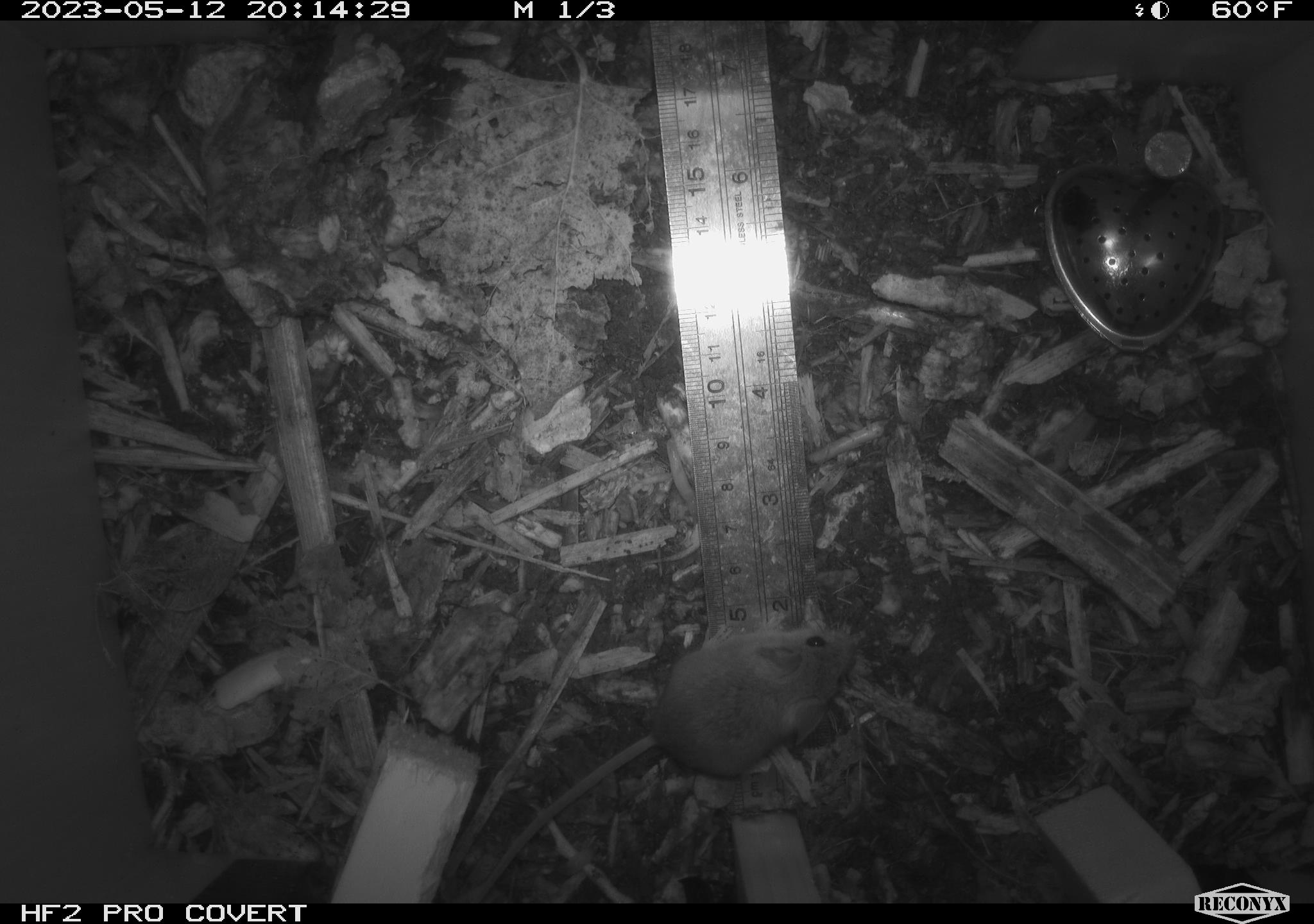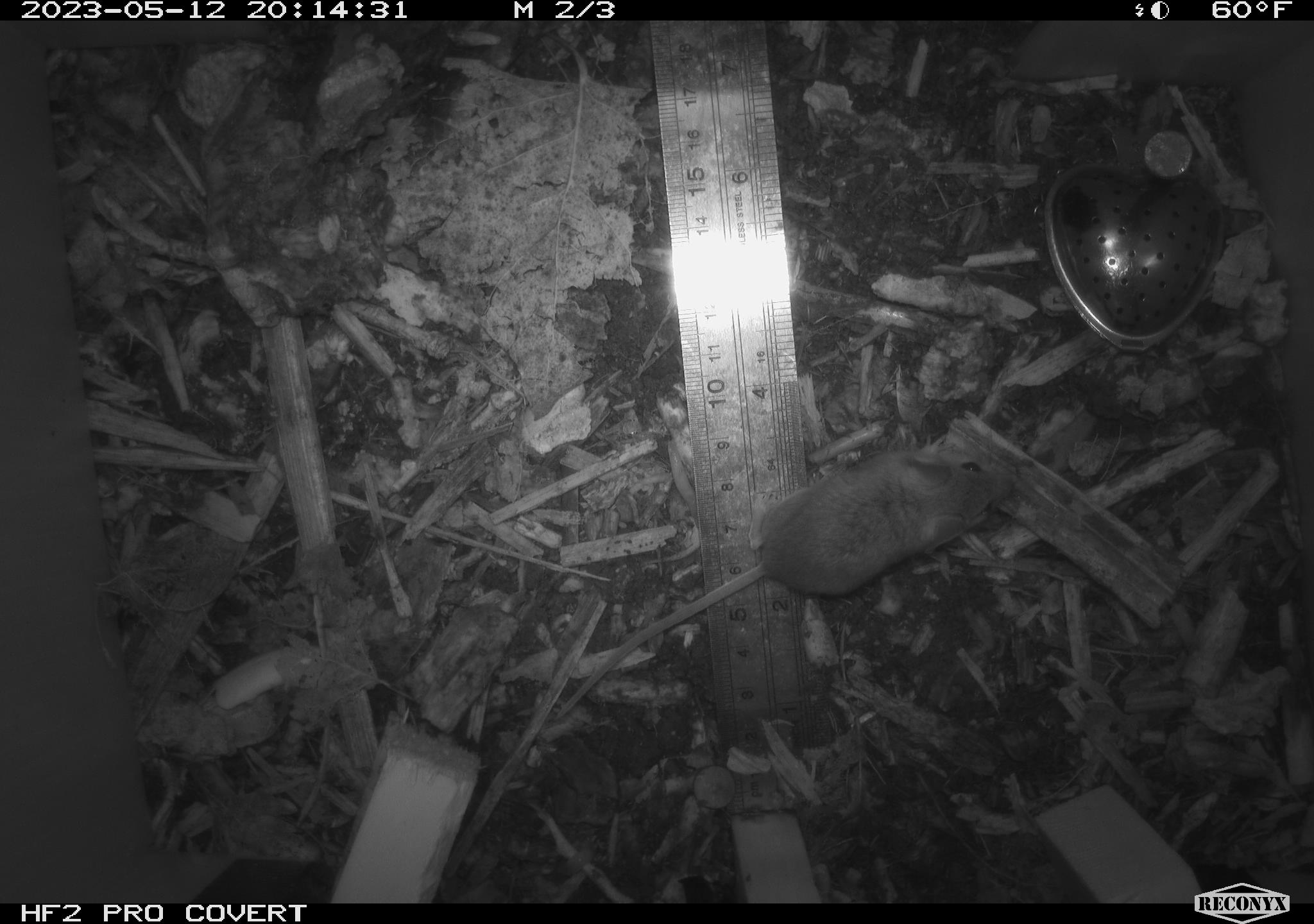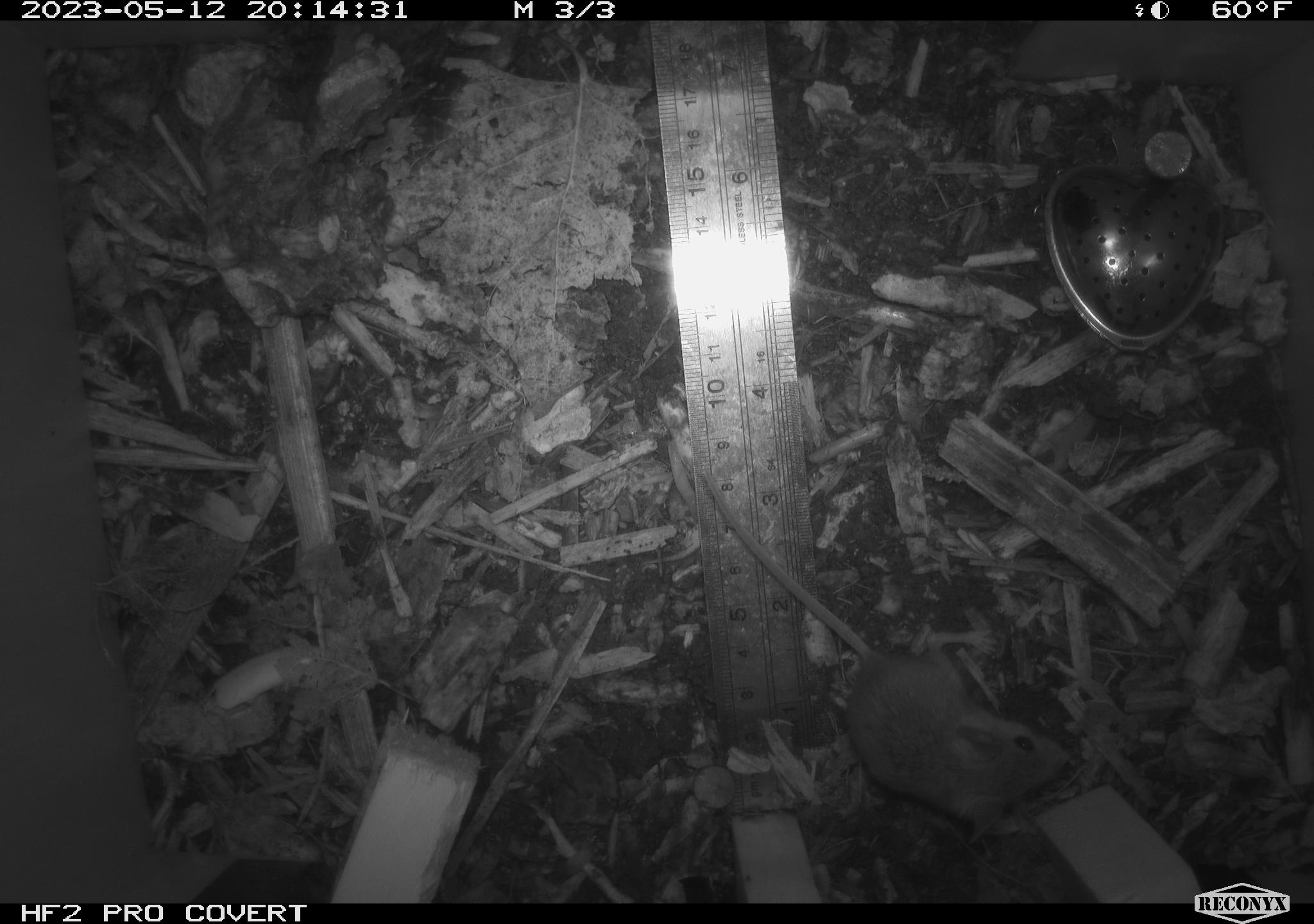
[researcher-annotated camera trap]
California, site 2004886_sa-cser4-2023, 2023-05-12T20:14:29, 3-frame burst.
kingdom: Animalia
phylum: Chordata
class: Mammalia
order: Rodentia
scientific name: Rodentia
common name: mouse species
Mouse species (Rodentia).